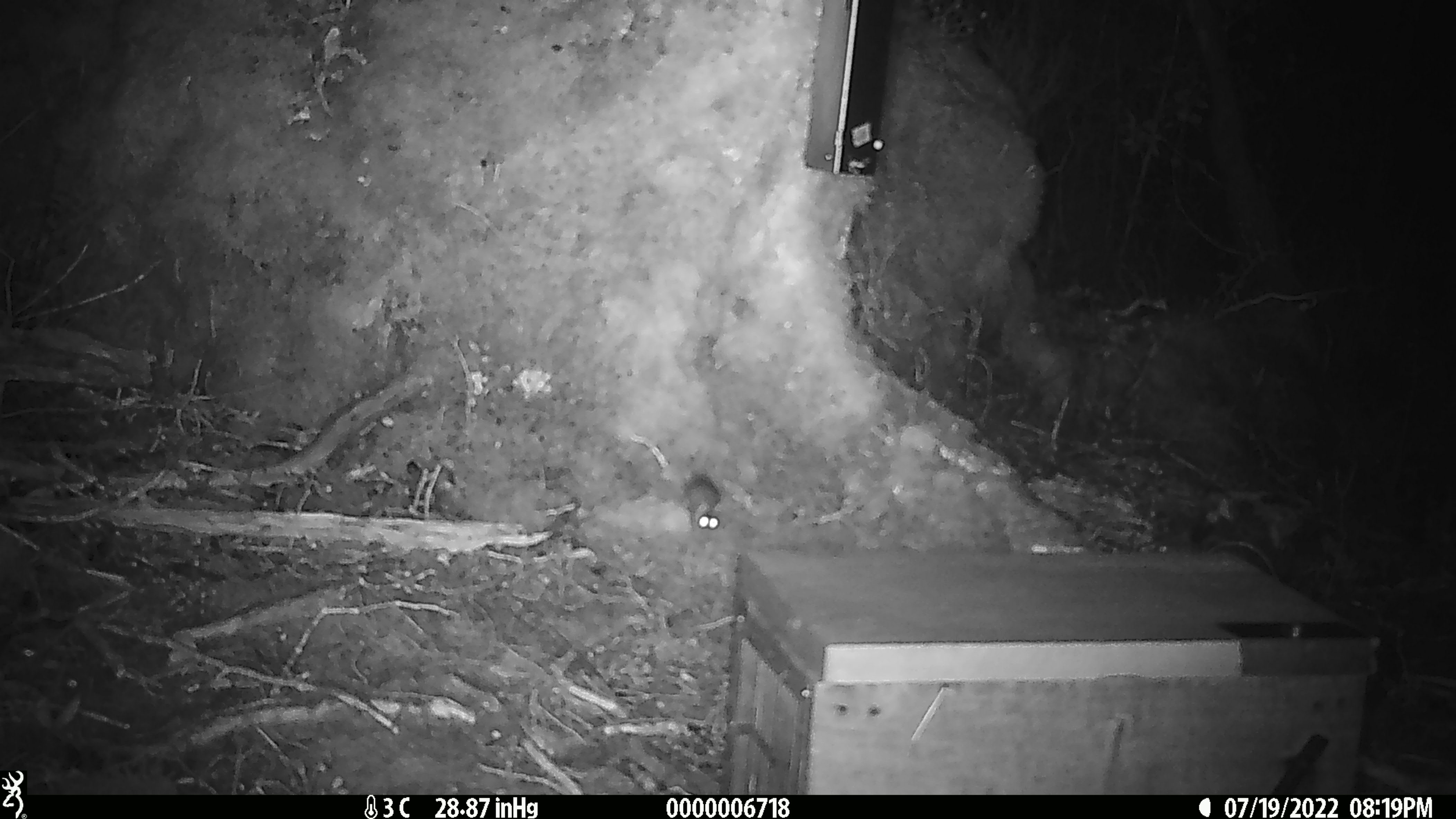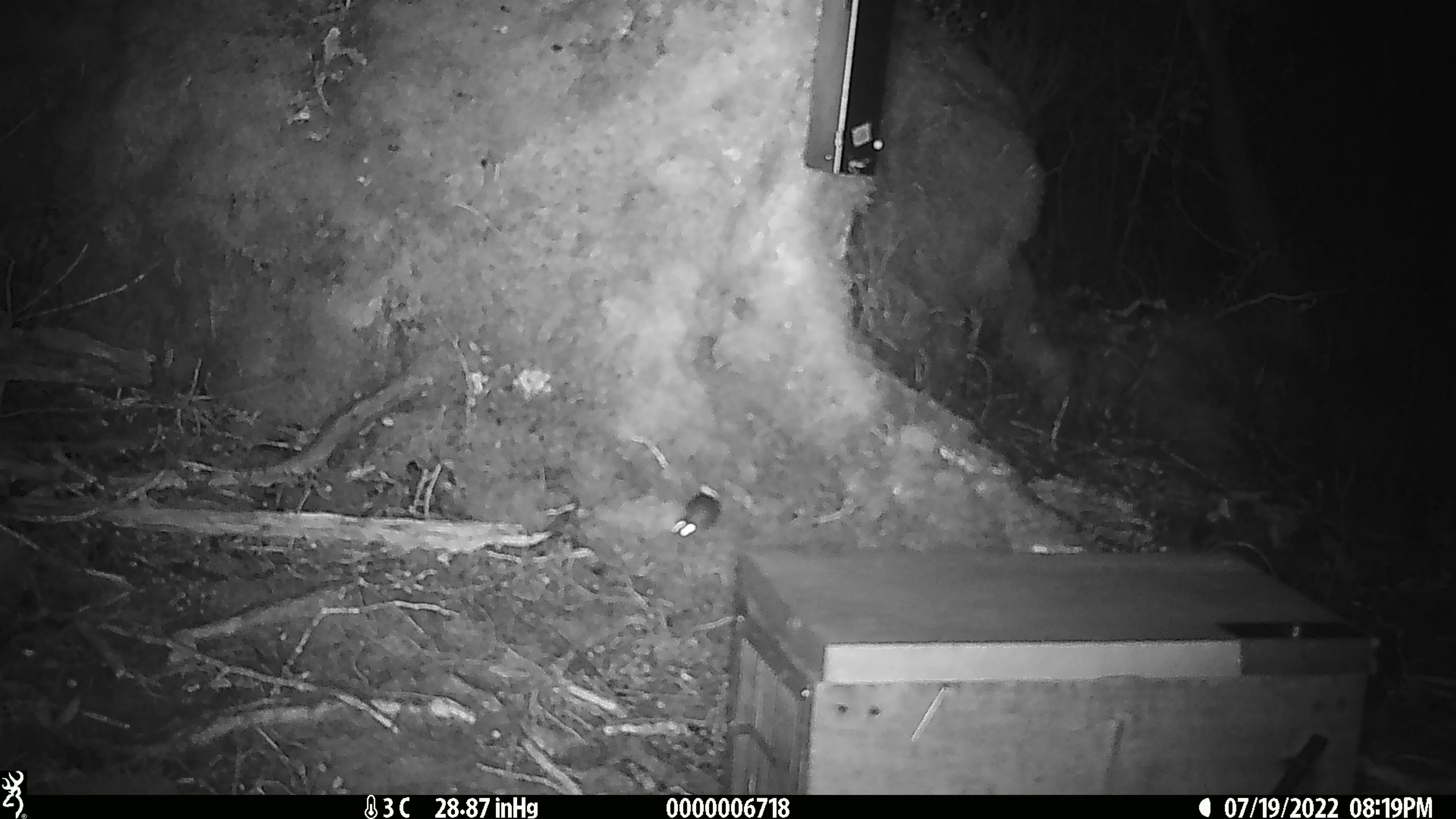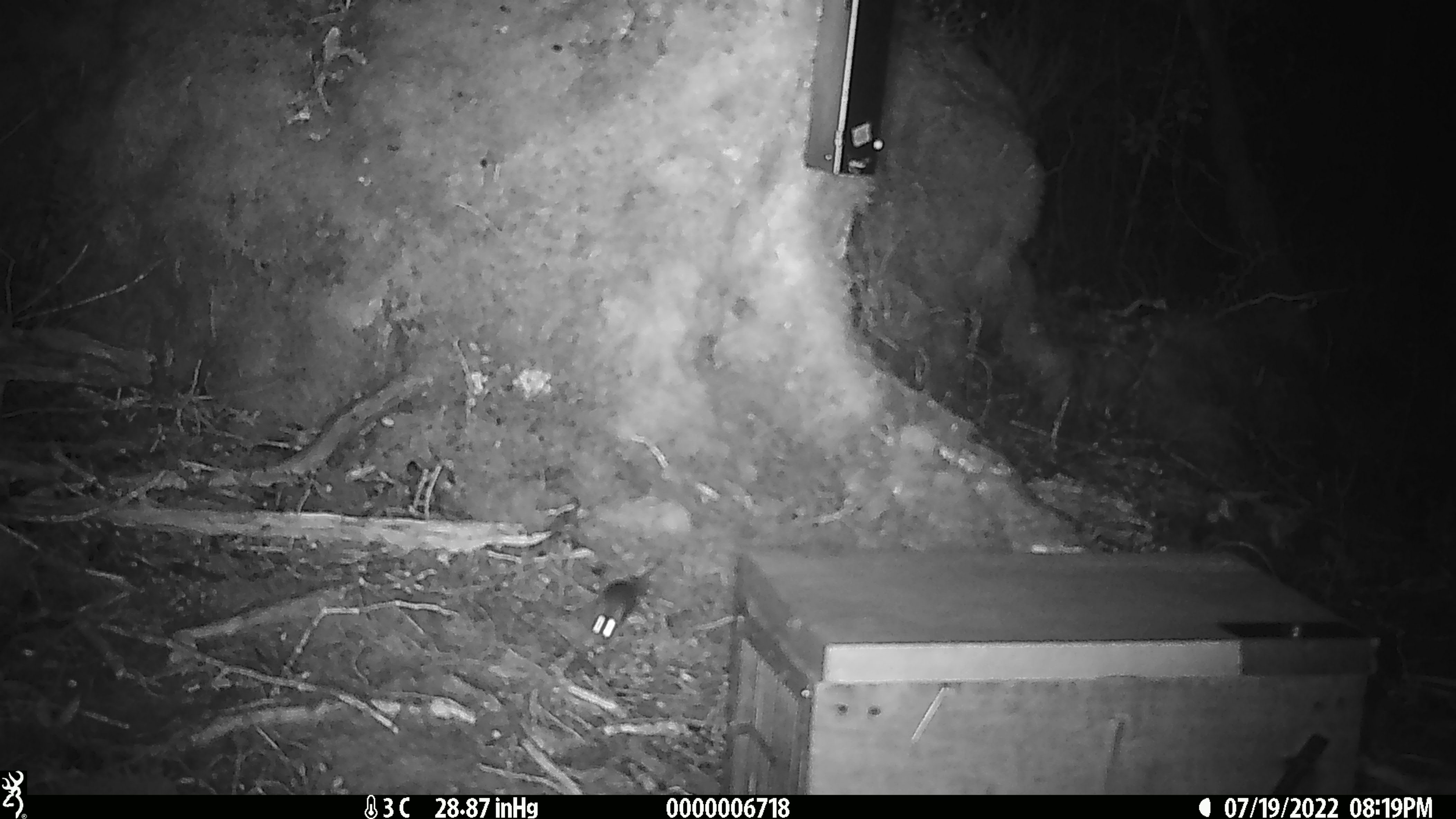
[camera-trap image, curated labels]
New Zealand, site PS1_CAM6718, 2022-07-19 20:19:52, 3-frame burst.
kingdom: Animalia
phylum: Chordata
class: Mammalia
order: Rodentia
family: Muridae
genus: Mus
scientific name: Mus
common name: mouse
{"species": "mouse (Mus)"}